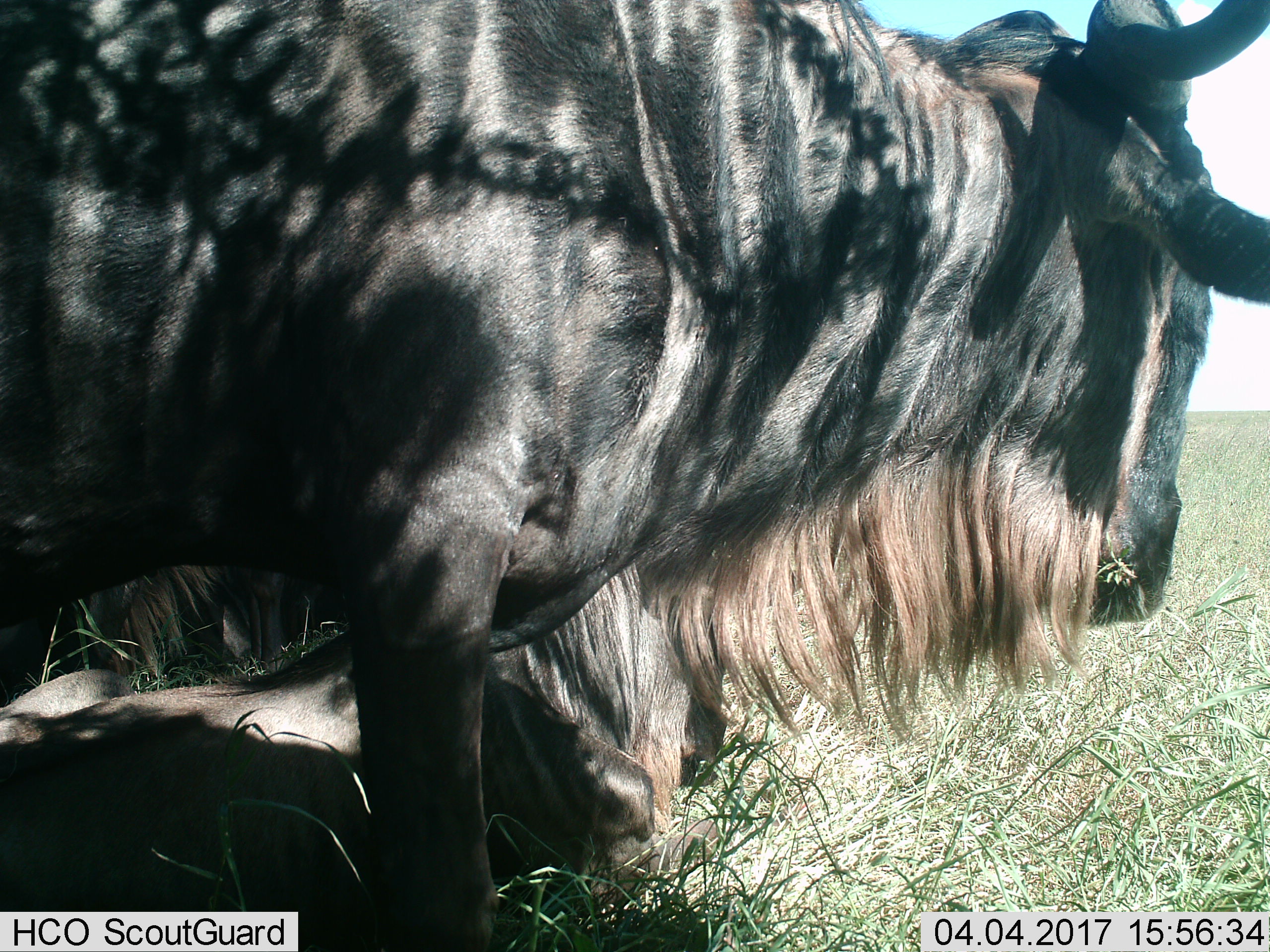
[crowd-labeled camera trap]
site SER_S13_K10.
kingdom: Animalia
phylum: Chordata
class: Mammalia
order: Artiodactyla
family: Bovidae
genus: Connochaetes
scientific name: Connochaetes taurinus taurinus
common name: blue wildebeest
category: wildebeestblue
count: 2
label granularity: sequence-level